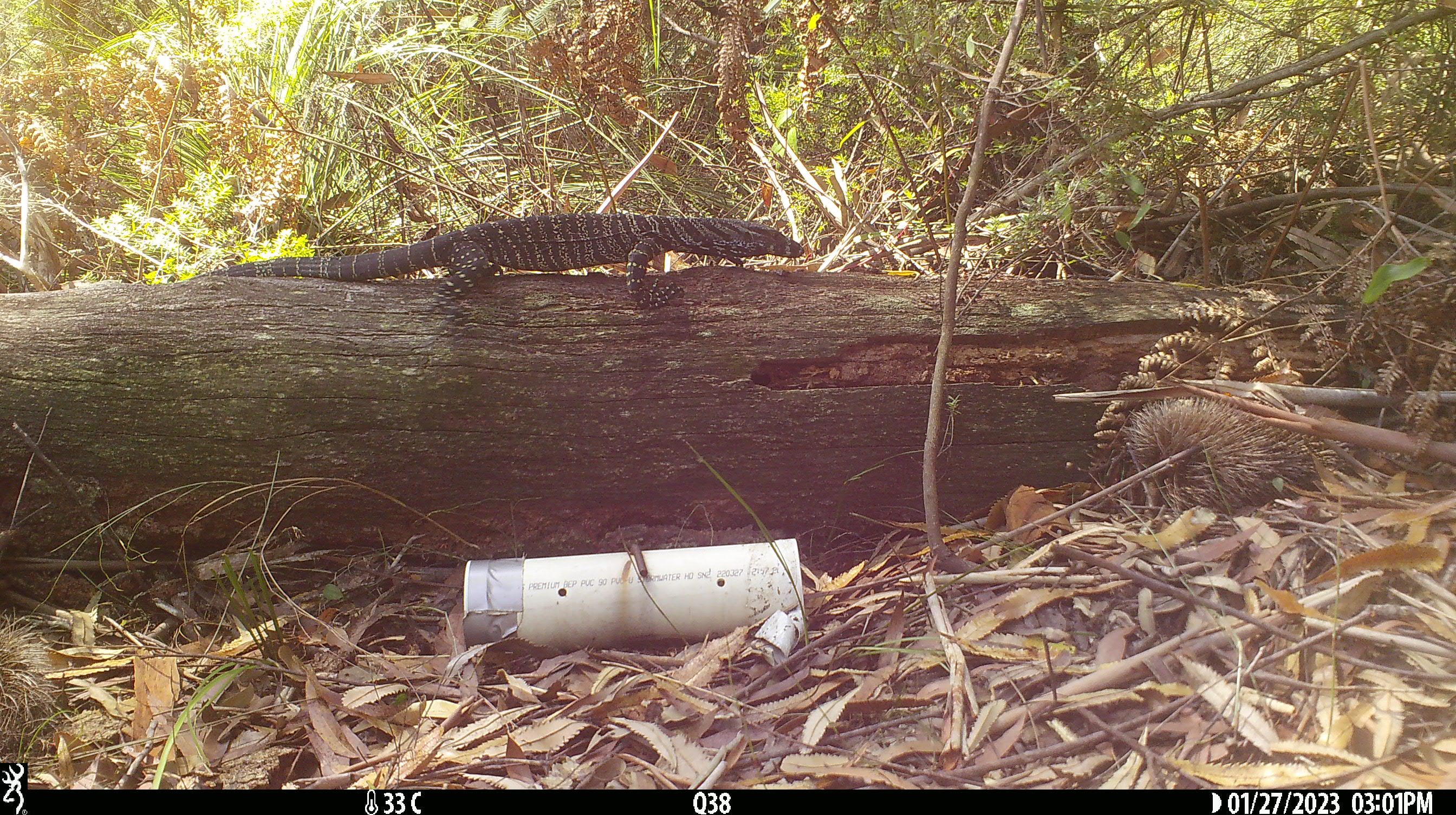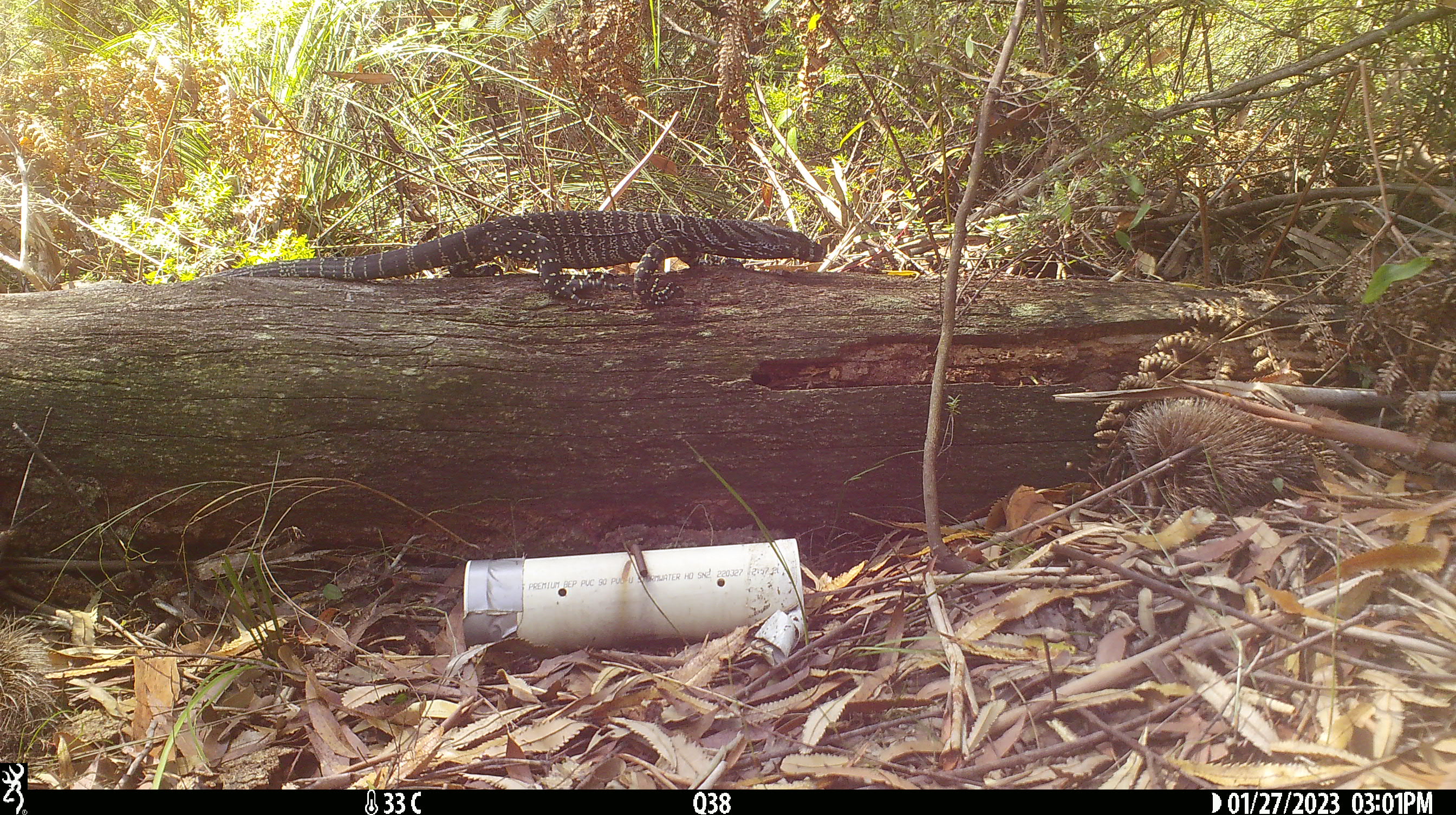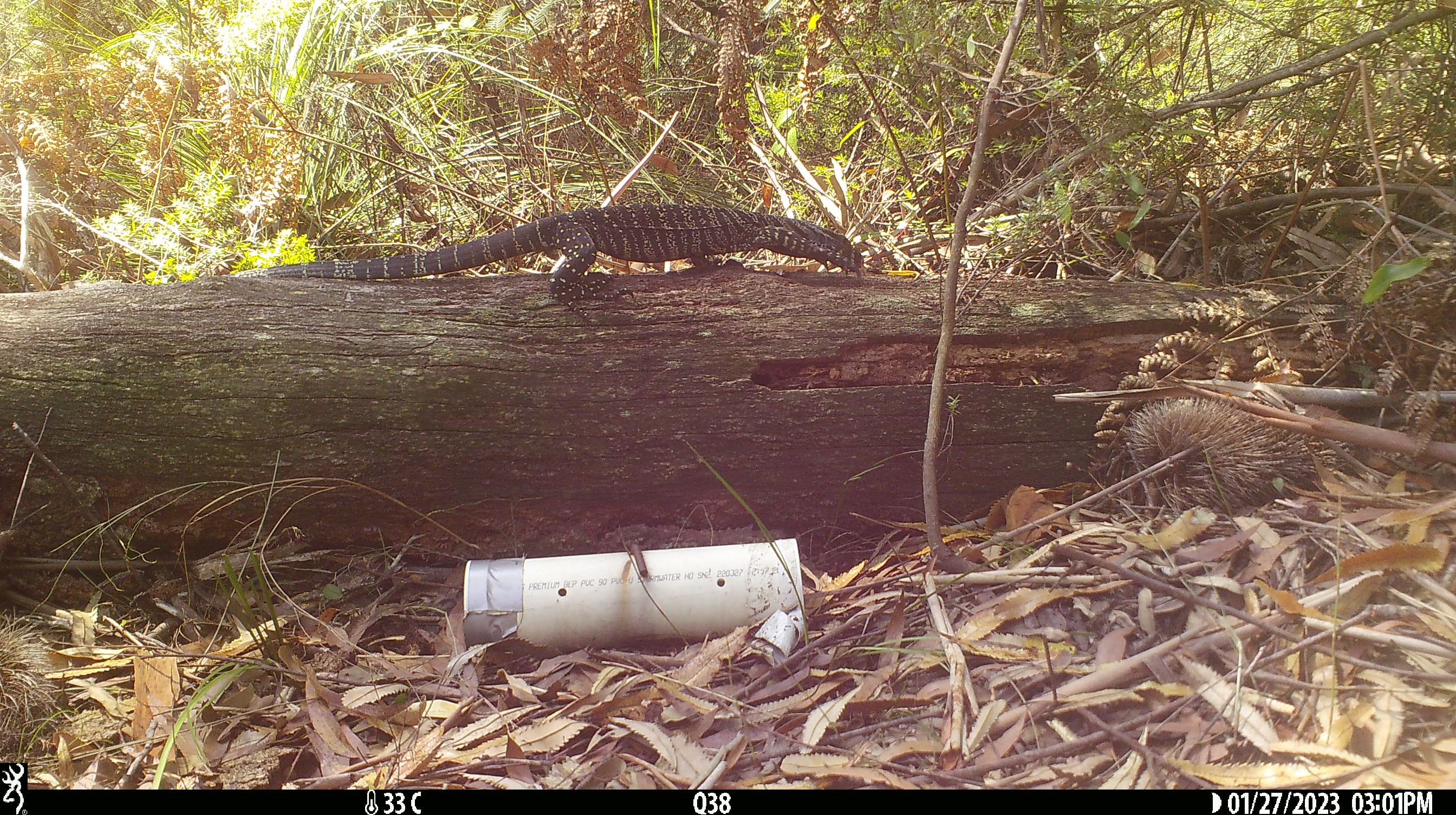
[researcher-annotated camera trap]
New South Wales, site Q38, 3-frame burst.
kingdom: Animalia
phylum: Chordata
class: Reptilia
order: Squamata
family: Varanidae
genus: Varanus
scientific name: Varanus varius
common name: lace monitor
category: goanna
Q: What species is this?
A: Goanna (lace monitor) (Varanus varius).